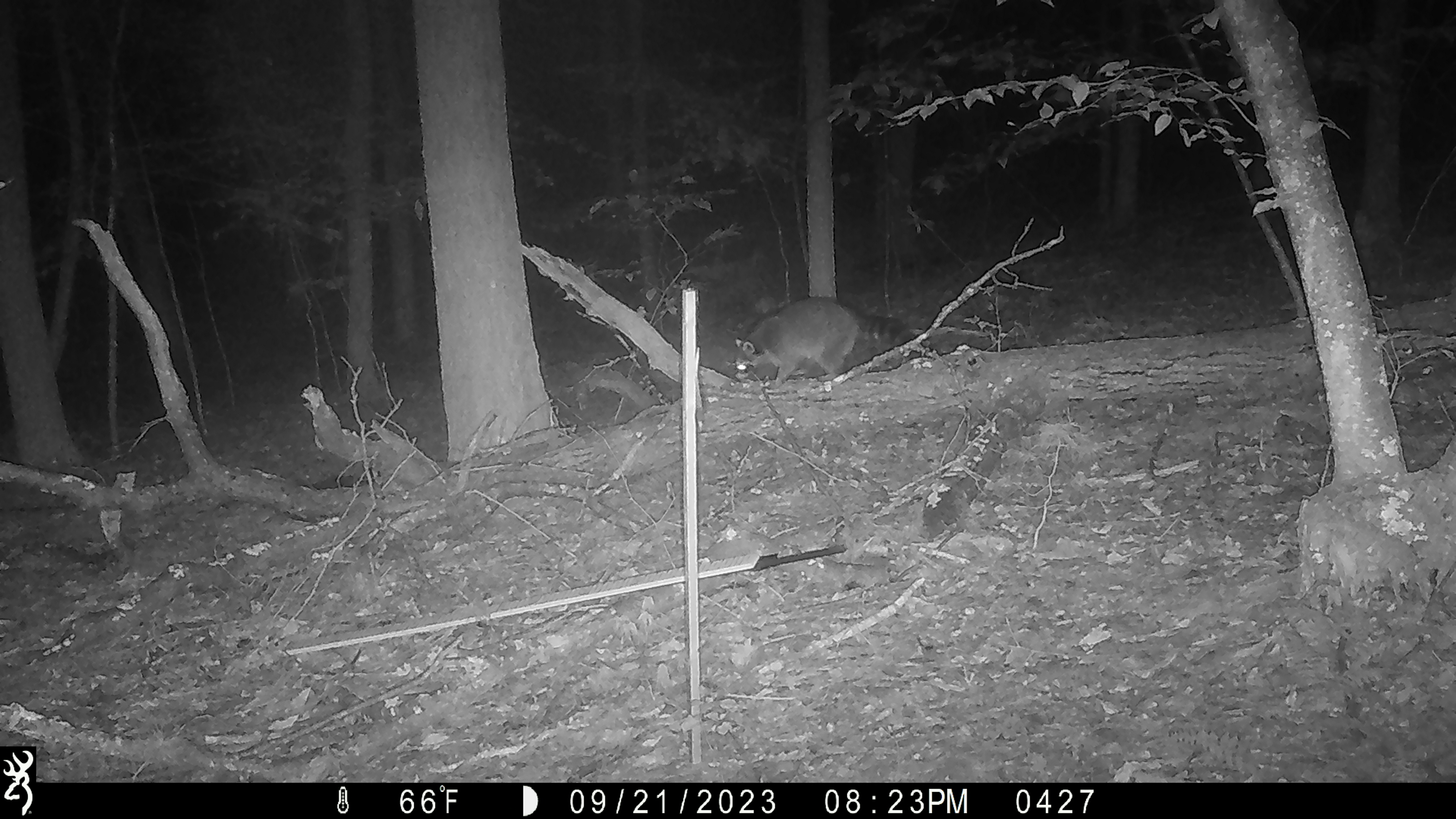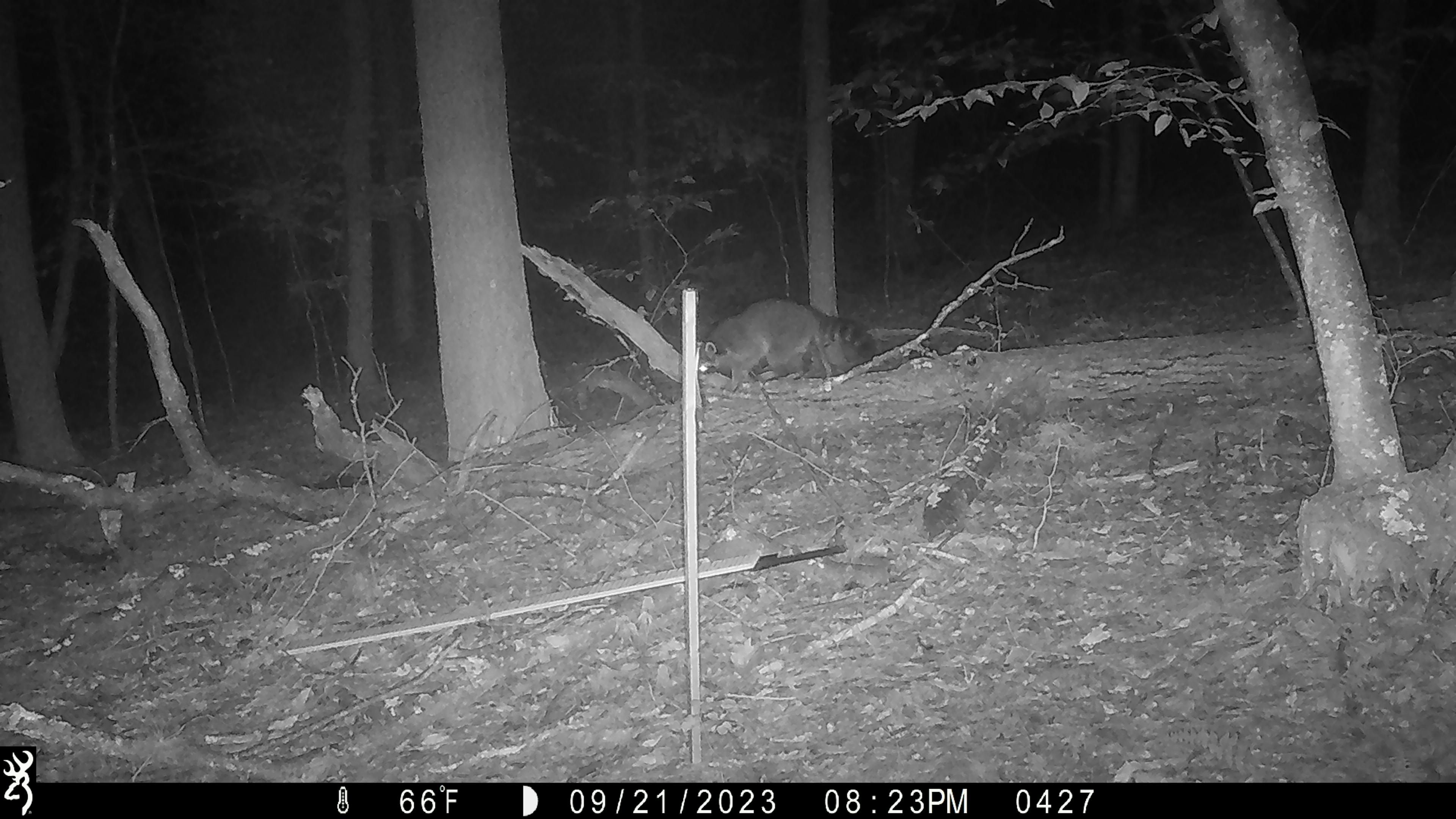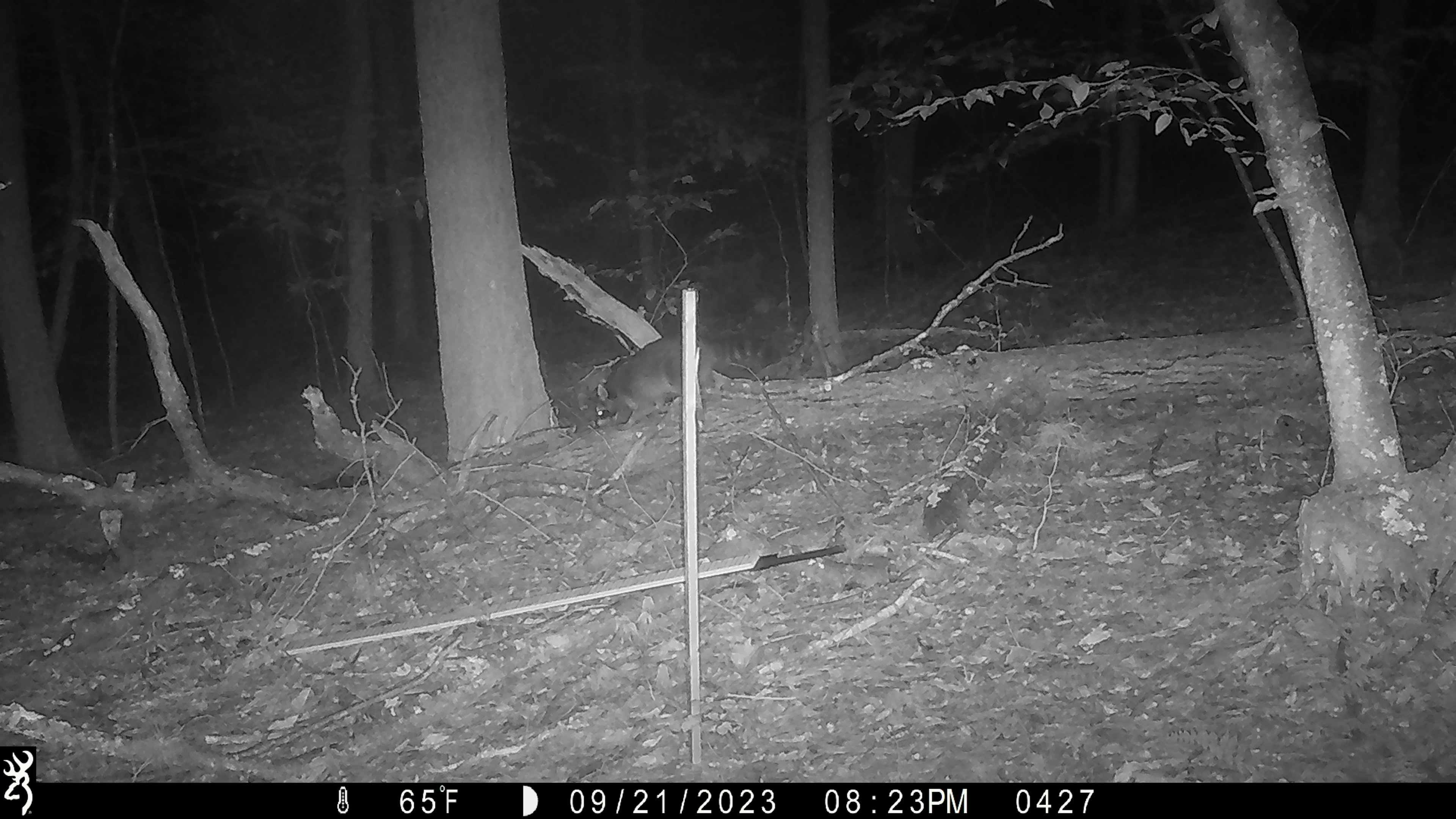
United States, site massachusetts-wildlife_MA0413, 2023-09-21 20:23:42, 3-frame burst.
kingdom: Animalia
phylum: Chordata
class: Mammalia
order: Carnivora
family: Procyonidae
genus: Procyon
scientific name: Procyon lotor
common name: raccoon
Raccoon (Procyon lotor).